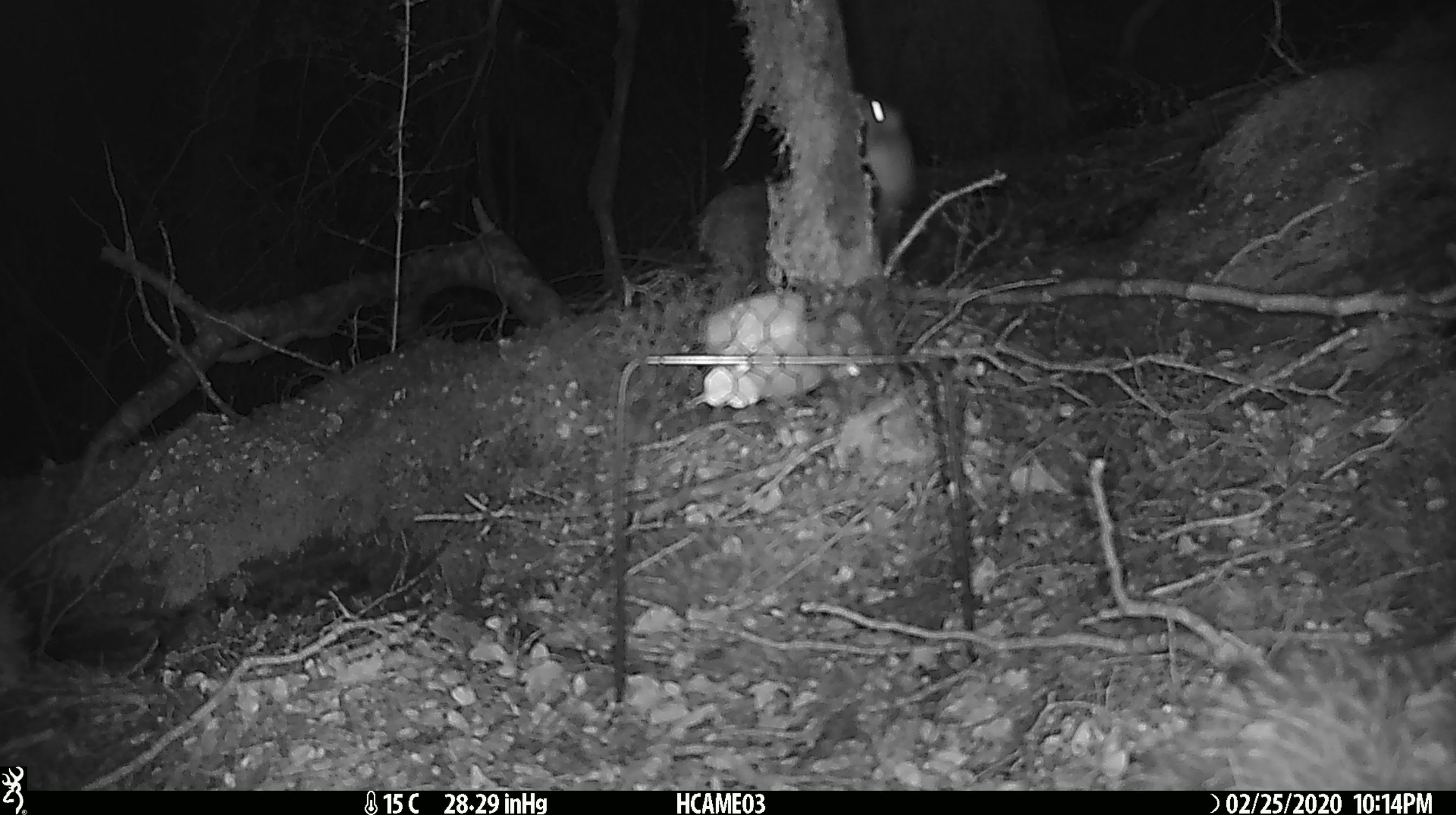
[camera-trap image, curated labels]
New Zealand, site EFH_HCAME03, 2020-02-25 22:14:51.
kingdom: Animalia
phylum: Chordata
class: Mammalia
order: Rodentia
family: Muridae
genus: Mus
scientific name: Mus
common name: mouse